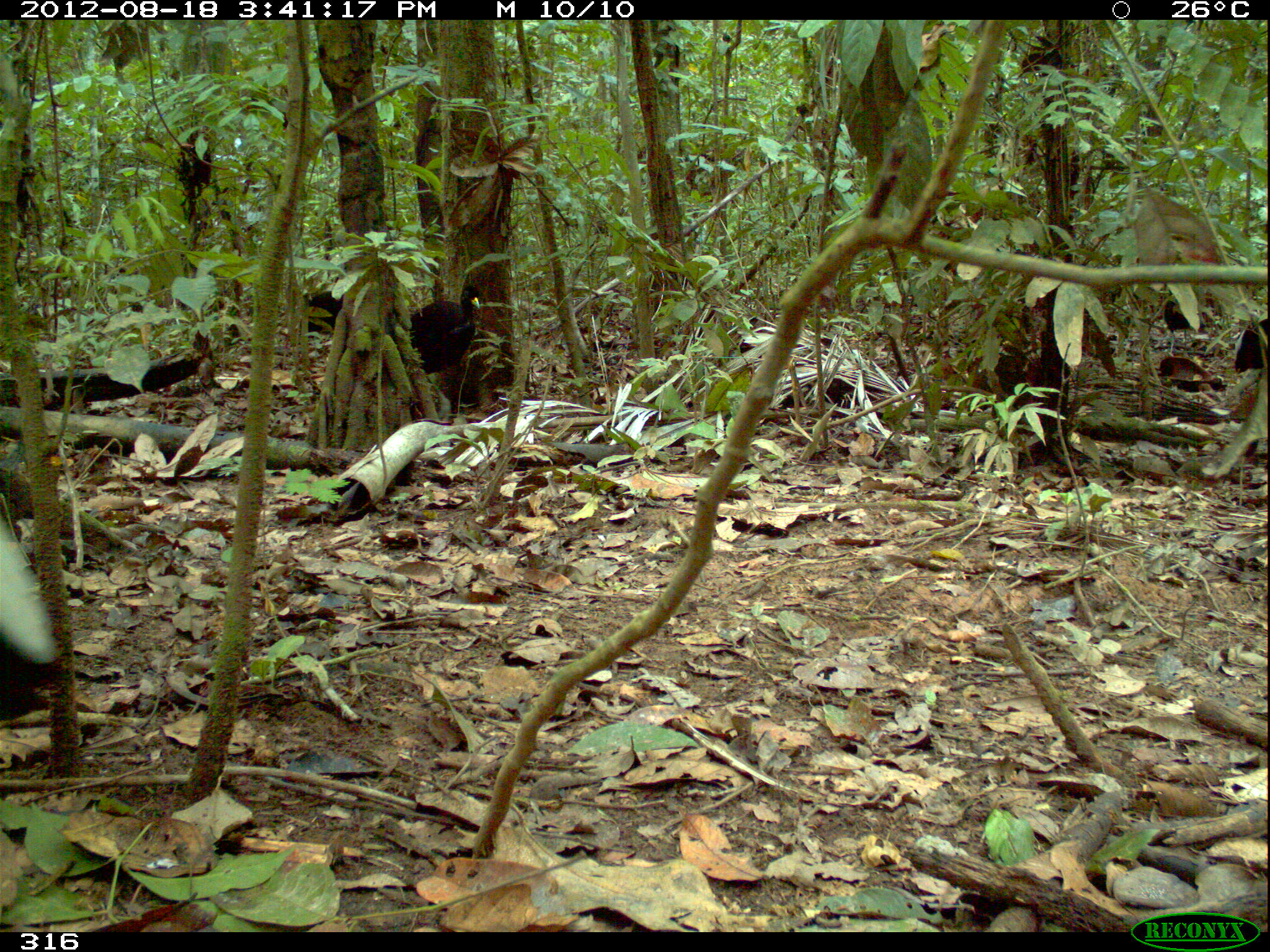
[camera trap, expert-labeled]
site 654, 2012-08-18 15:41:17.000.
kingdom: Animalia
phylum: Chordata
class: Aves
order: Gruiformes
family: Psophiidae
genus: Psophia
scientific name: Psophia leucoptera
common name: pale-winged trumpeter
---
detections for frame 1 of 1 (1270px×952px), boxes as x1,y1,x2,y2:
psophia leucoptera: 408,286,479,375; 303,289,345,335